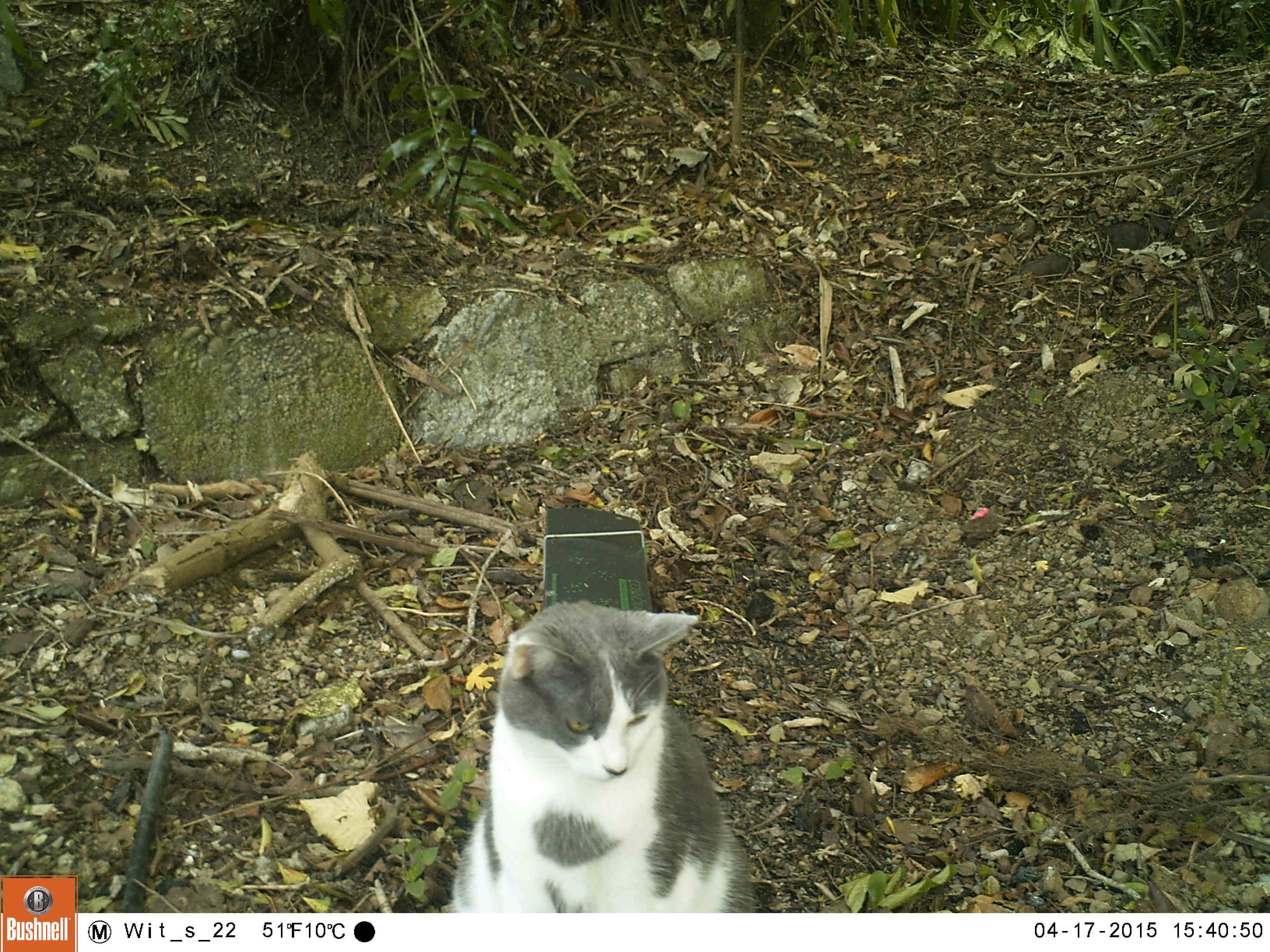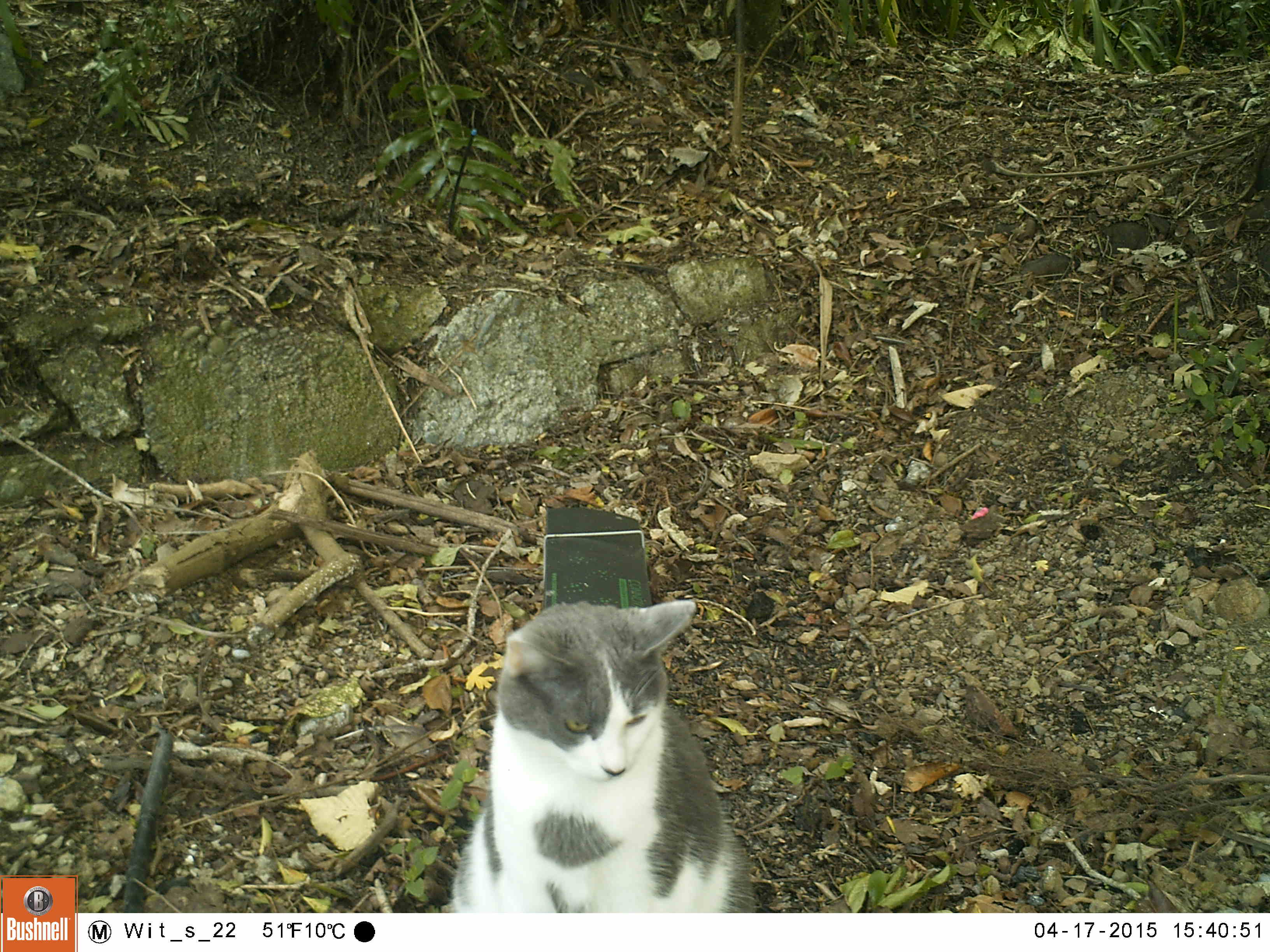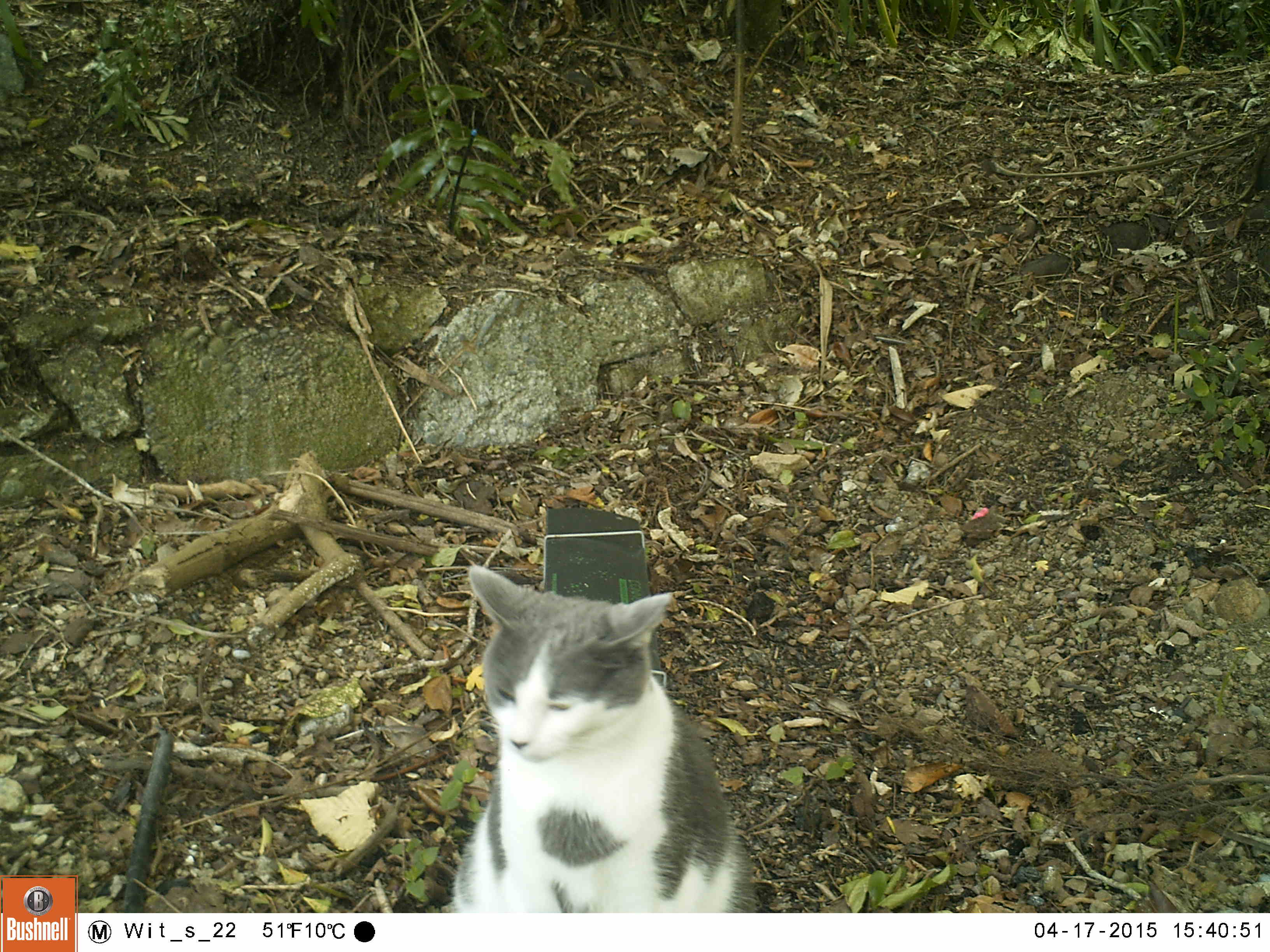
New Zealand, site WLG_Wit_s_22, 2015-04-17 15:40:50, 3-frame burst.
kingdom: Animalia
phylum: Chordata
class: Mammalia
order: Carnivora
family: Felidae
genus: Felis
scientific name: Felis catus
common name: domestic cat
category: cat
Cat (domestic cat) (Felis catus).